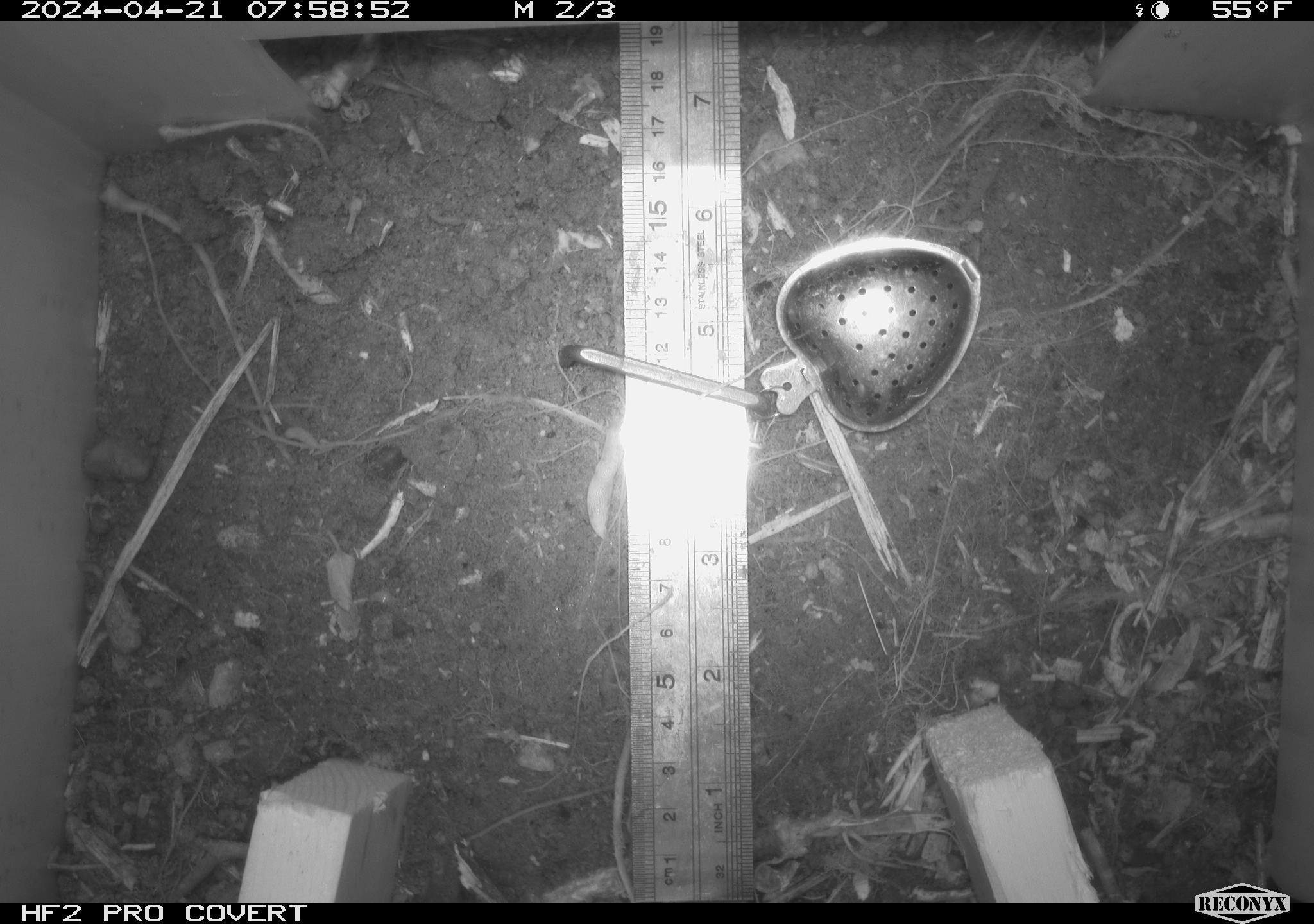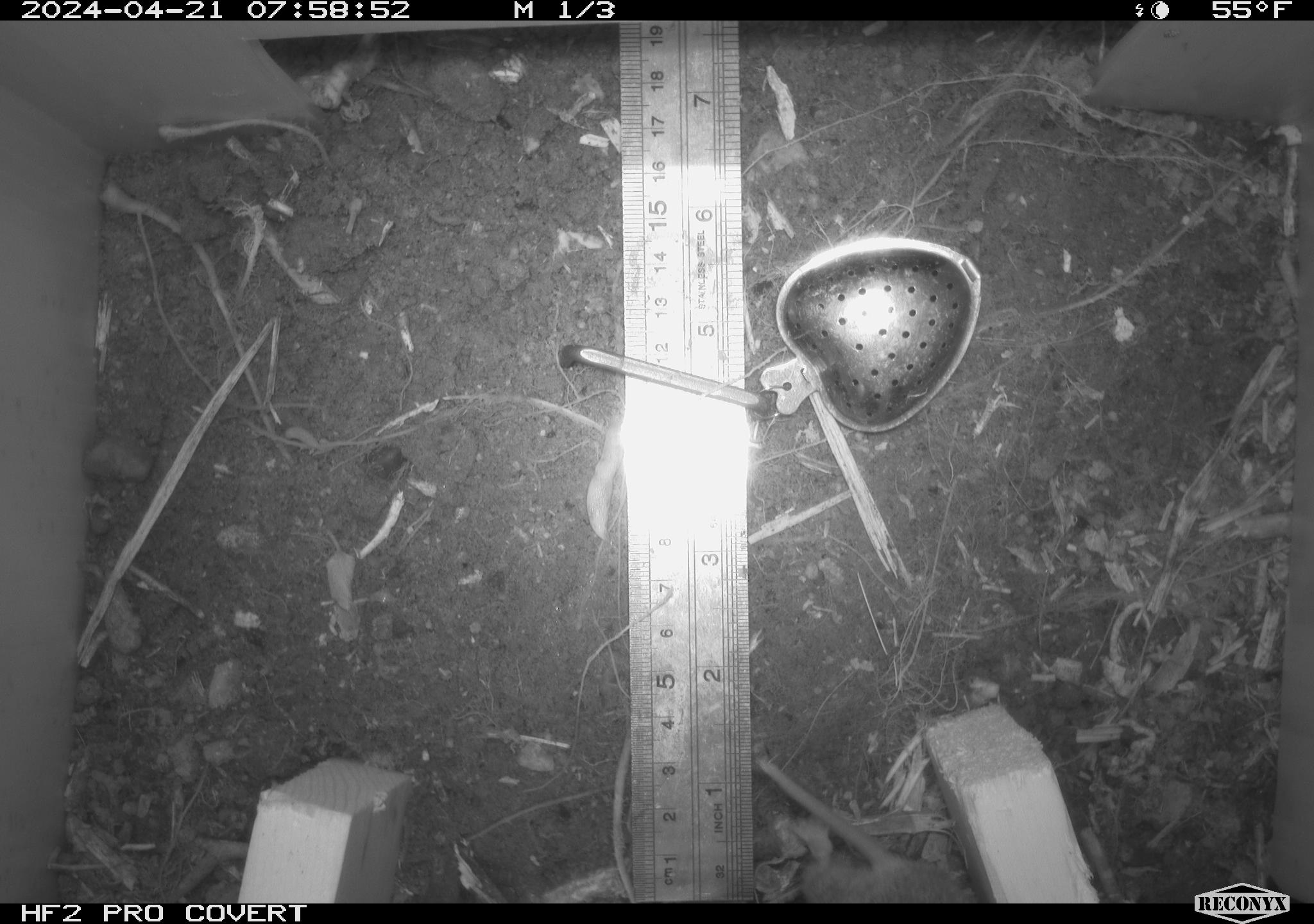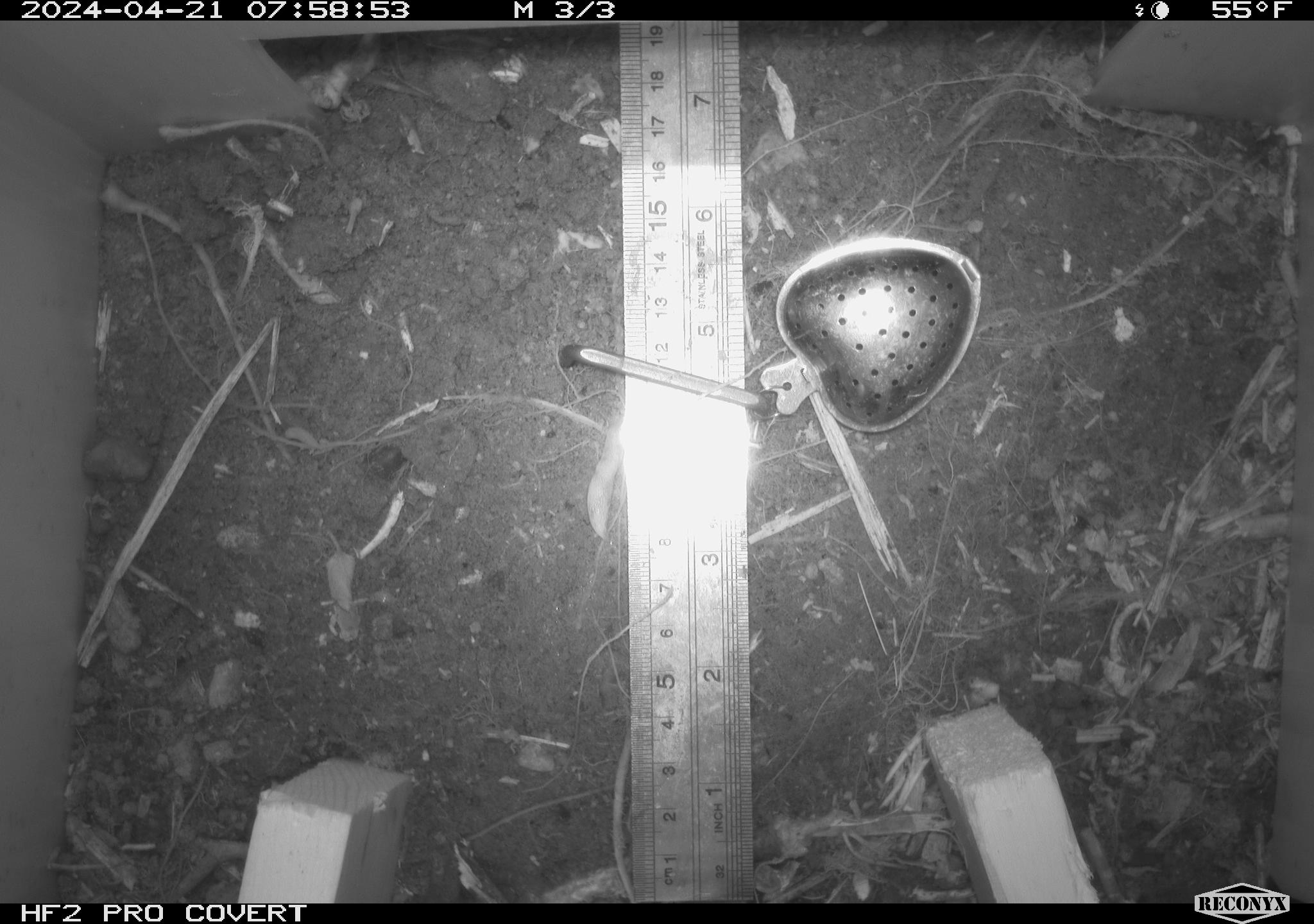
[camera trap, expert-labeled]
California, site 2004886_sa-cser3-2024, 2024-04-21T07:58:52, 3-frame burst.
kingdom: Animalia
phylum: Chordata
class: Mammalia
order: Rodentia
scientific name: Rodentia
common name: rodent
Rodent (Rodentia).